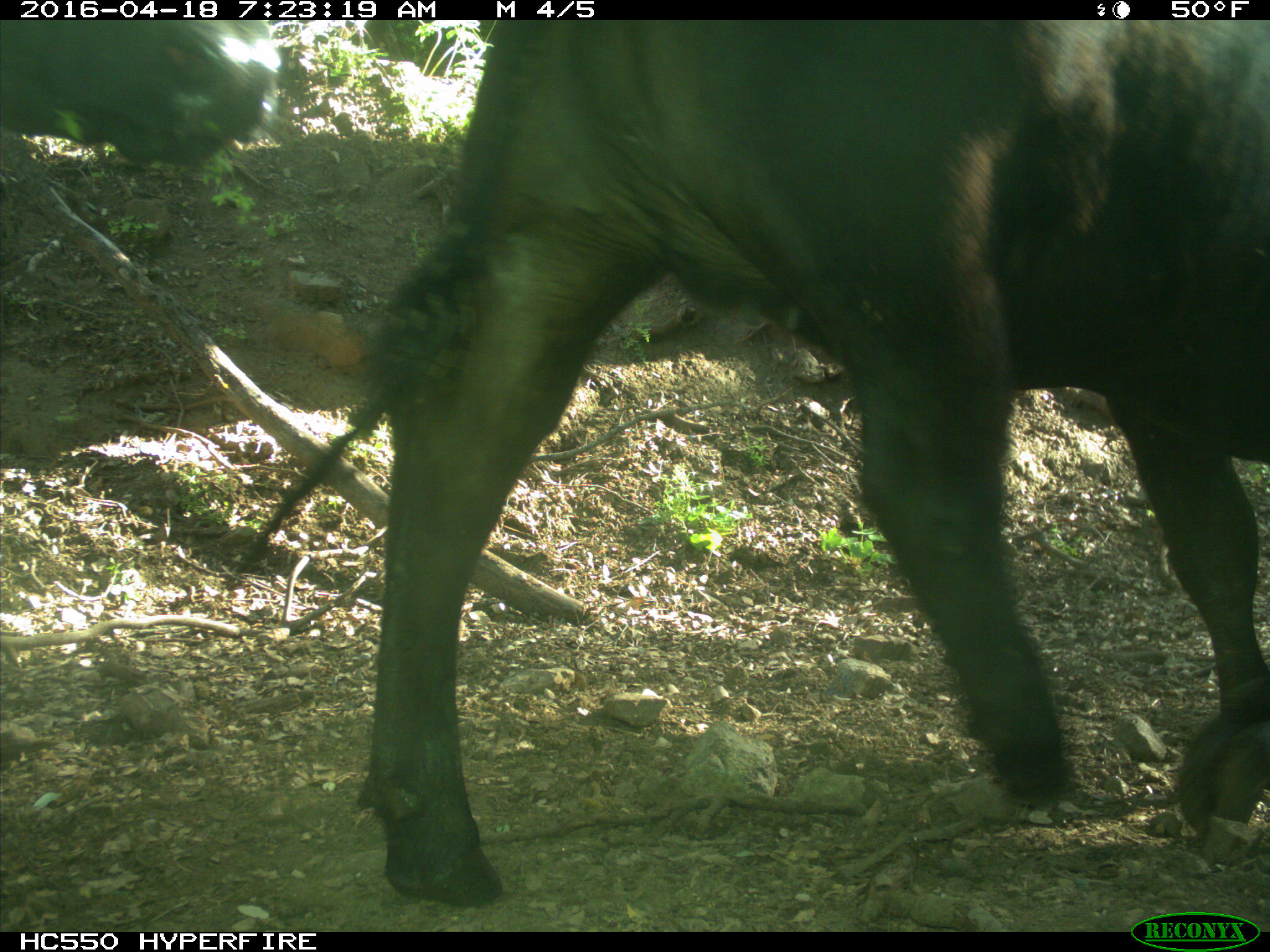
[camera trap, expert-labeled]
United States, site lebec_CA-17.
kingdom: Animalia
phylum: Chordata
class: Mammalia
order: Artiodactyla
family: Bovidae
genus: Bos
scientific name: Bos taurus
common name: domestic cow